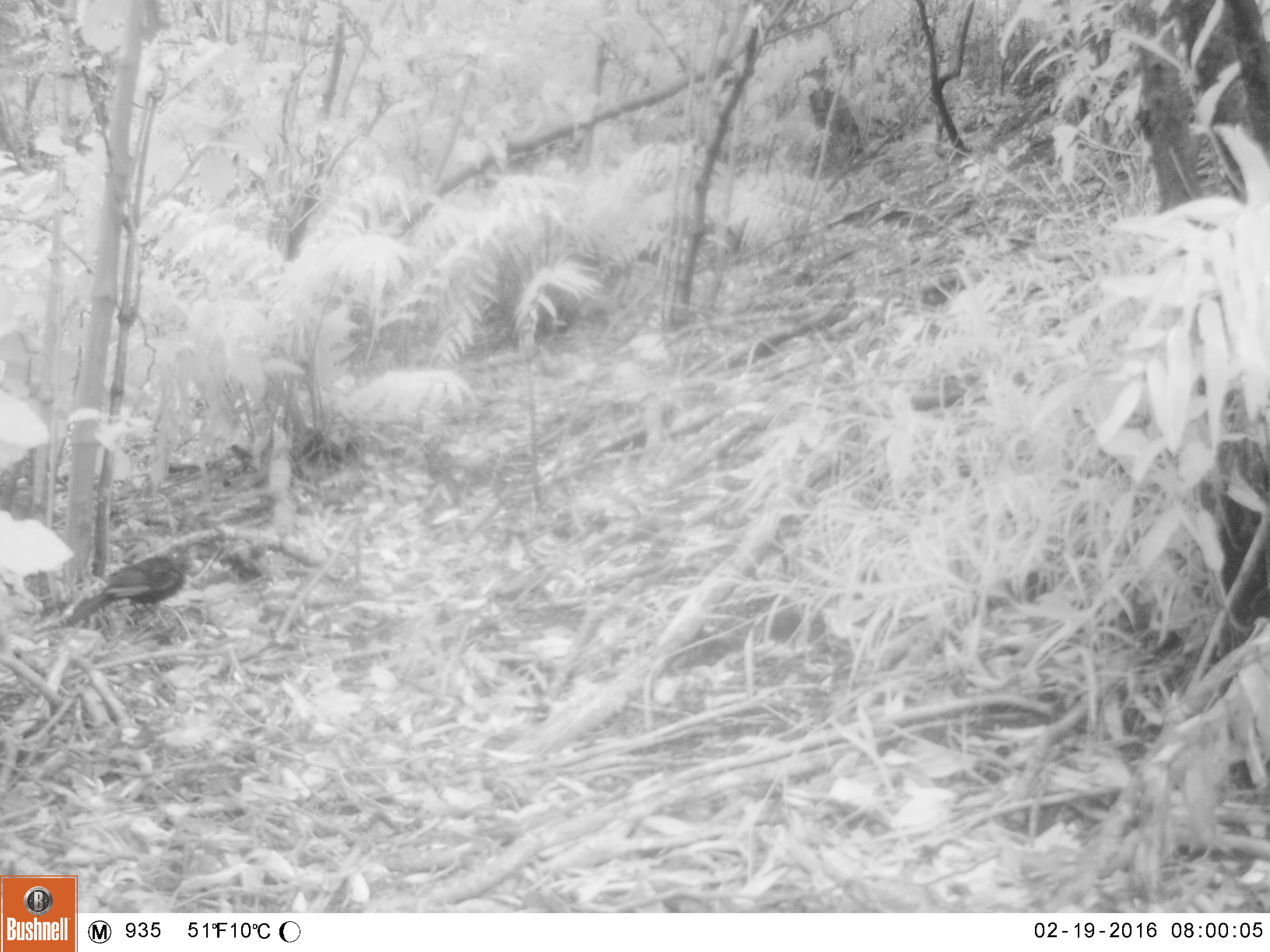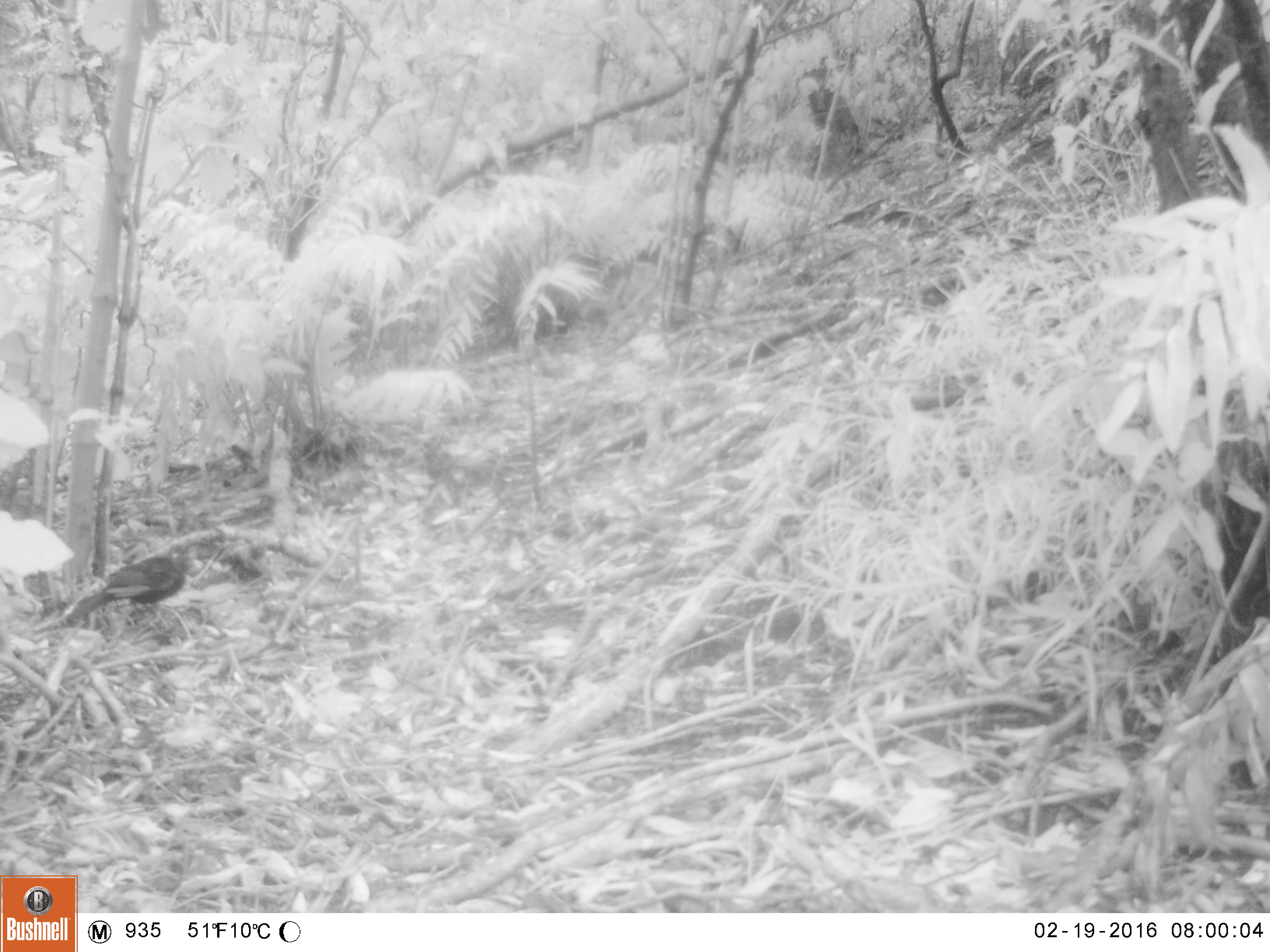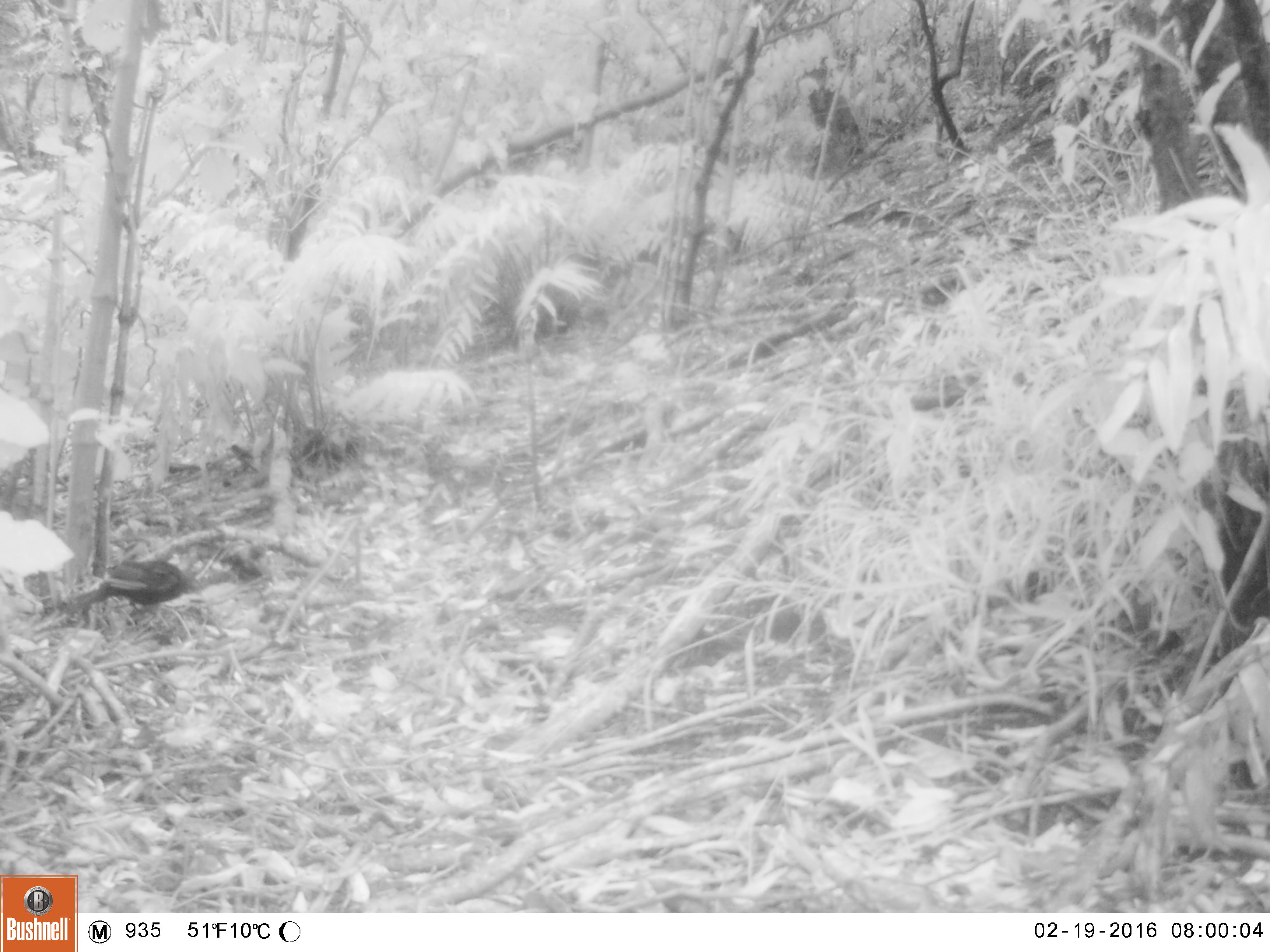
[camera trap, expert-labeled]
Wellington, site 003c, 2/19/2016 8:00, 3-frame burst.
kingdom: Animalia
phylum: Chordata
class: Aves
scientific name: Aves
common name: bird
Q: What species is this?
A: Bird (Aves).